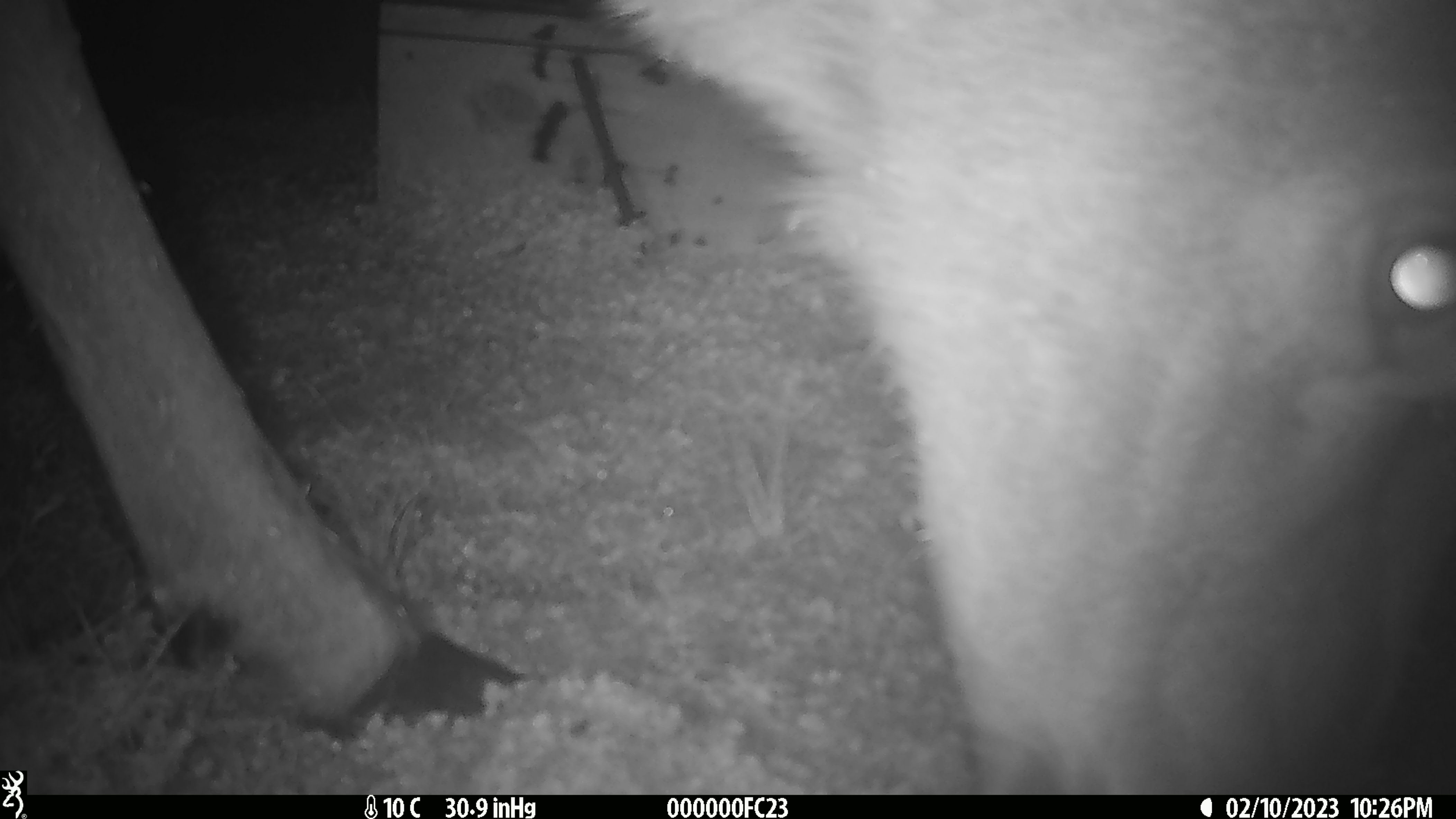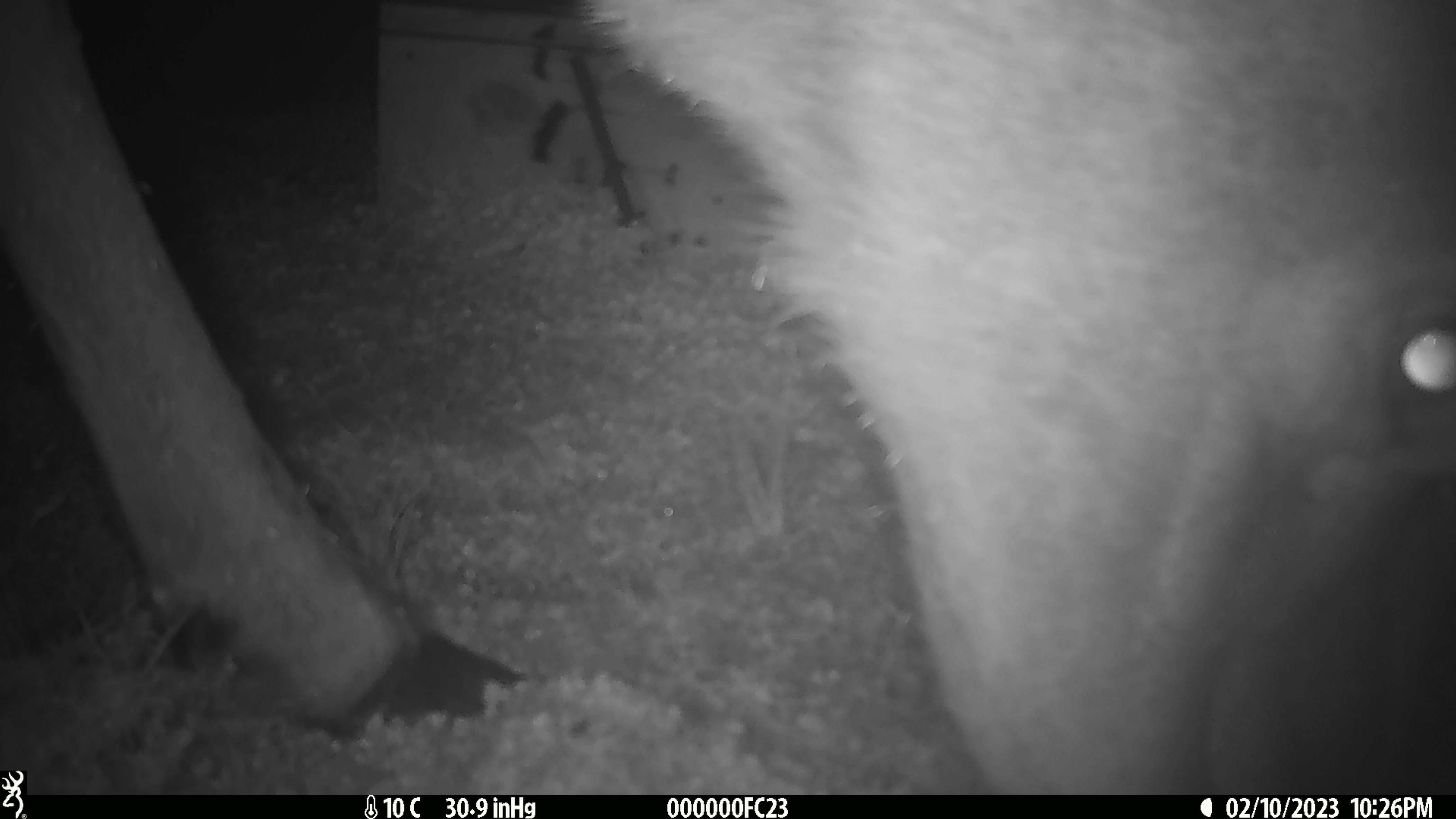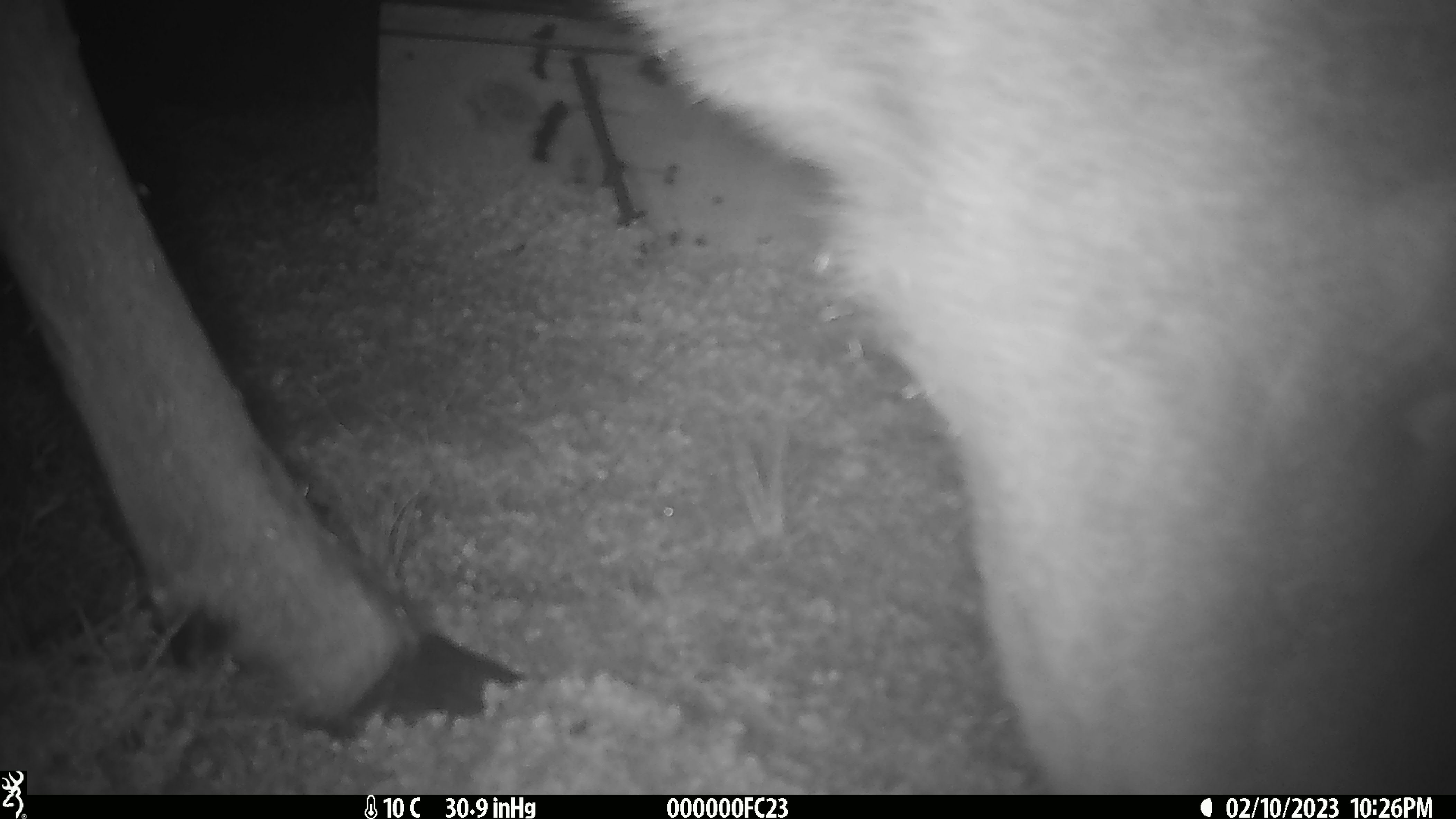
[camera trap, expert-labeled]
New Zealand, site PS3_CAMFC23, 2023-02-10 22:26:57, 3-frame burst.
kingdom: Animalia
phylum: Chordata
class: Mammalia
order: Artiodactyla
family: Cervidae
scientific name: Cervidae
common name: deer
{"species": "deer (Cervidae)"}